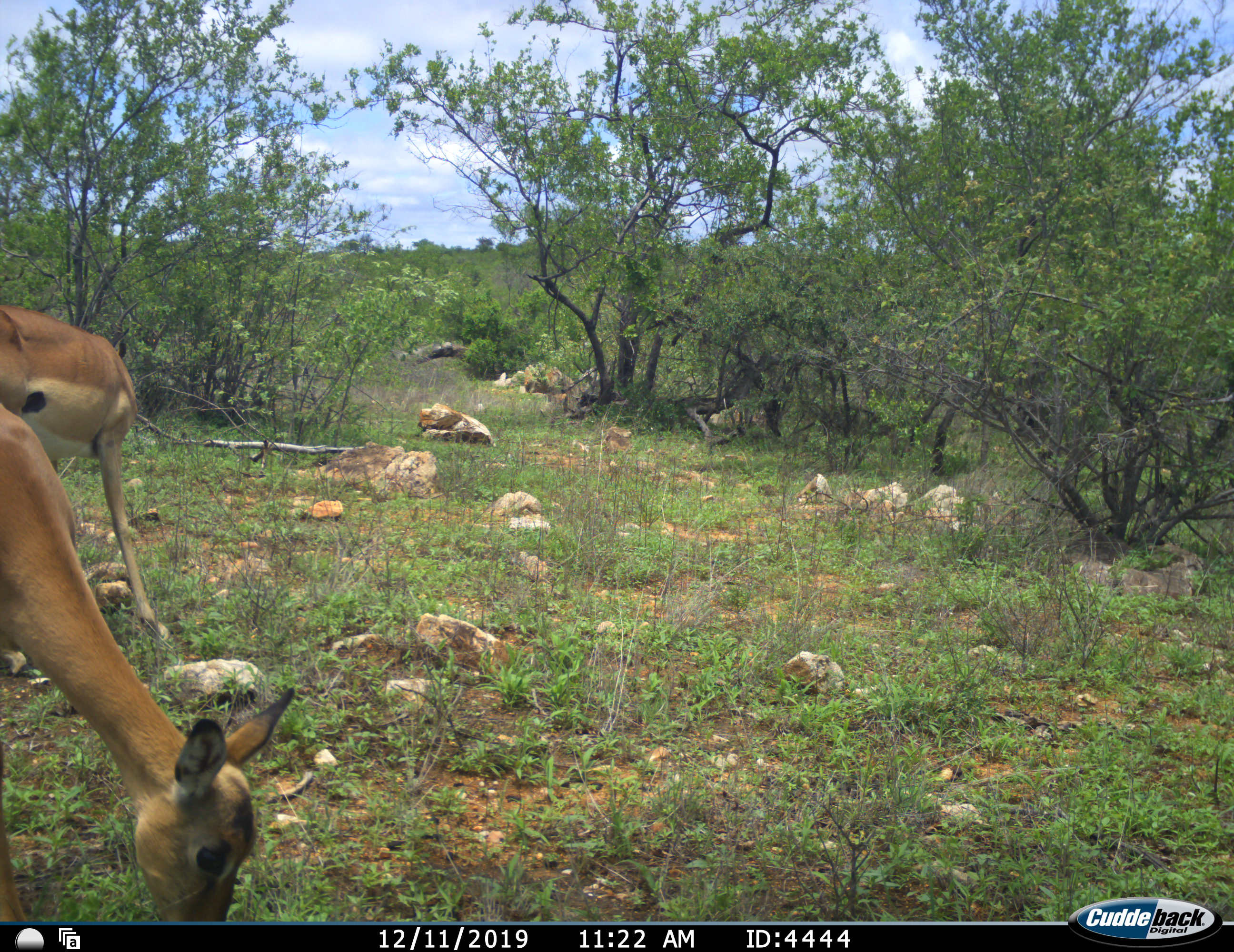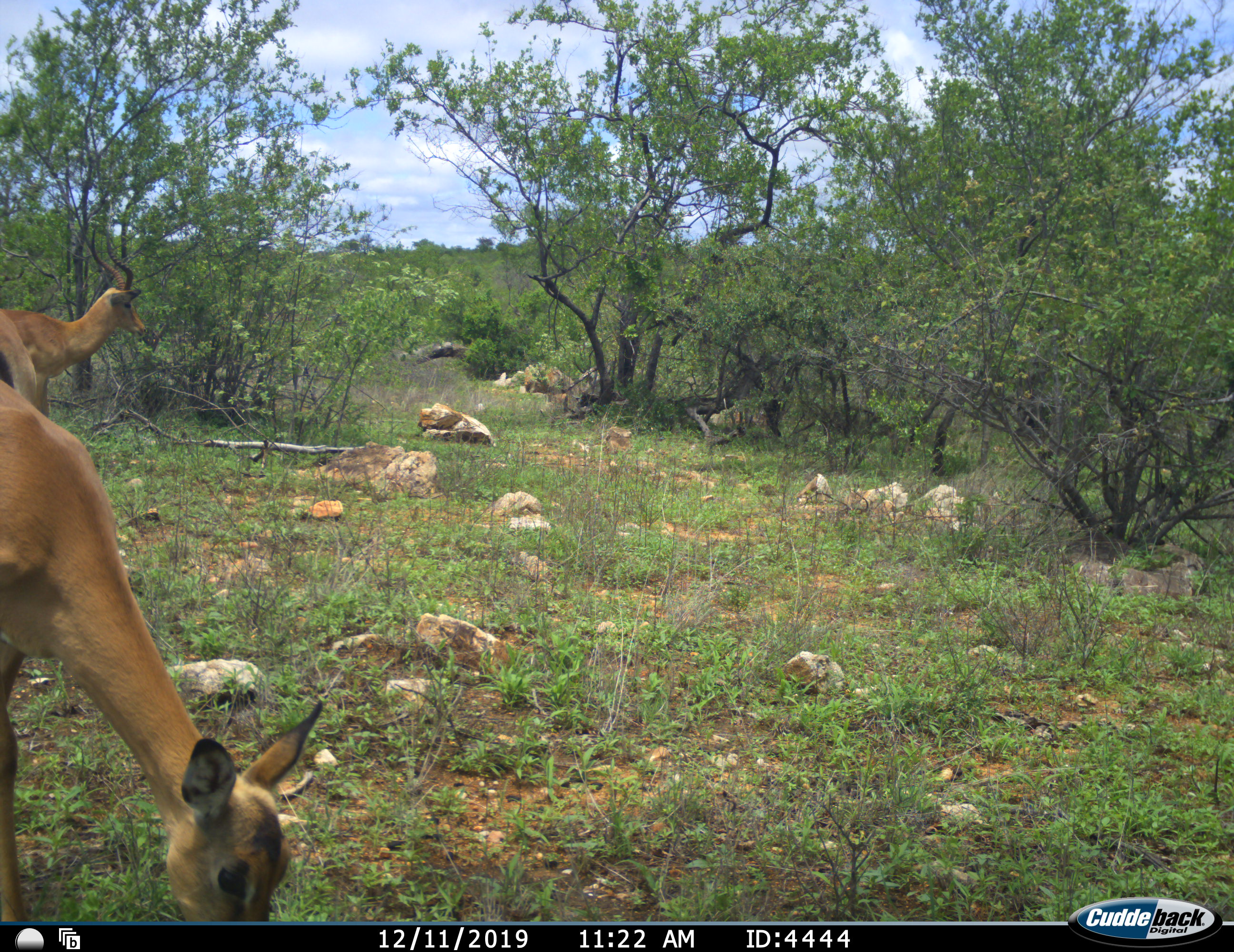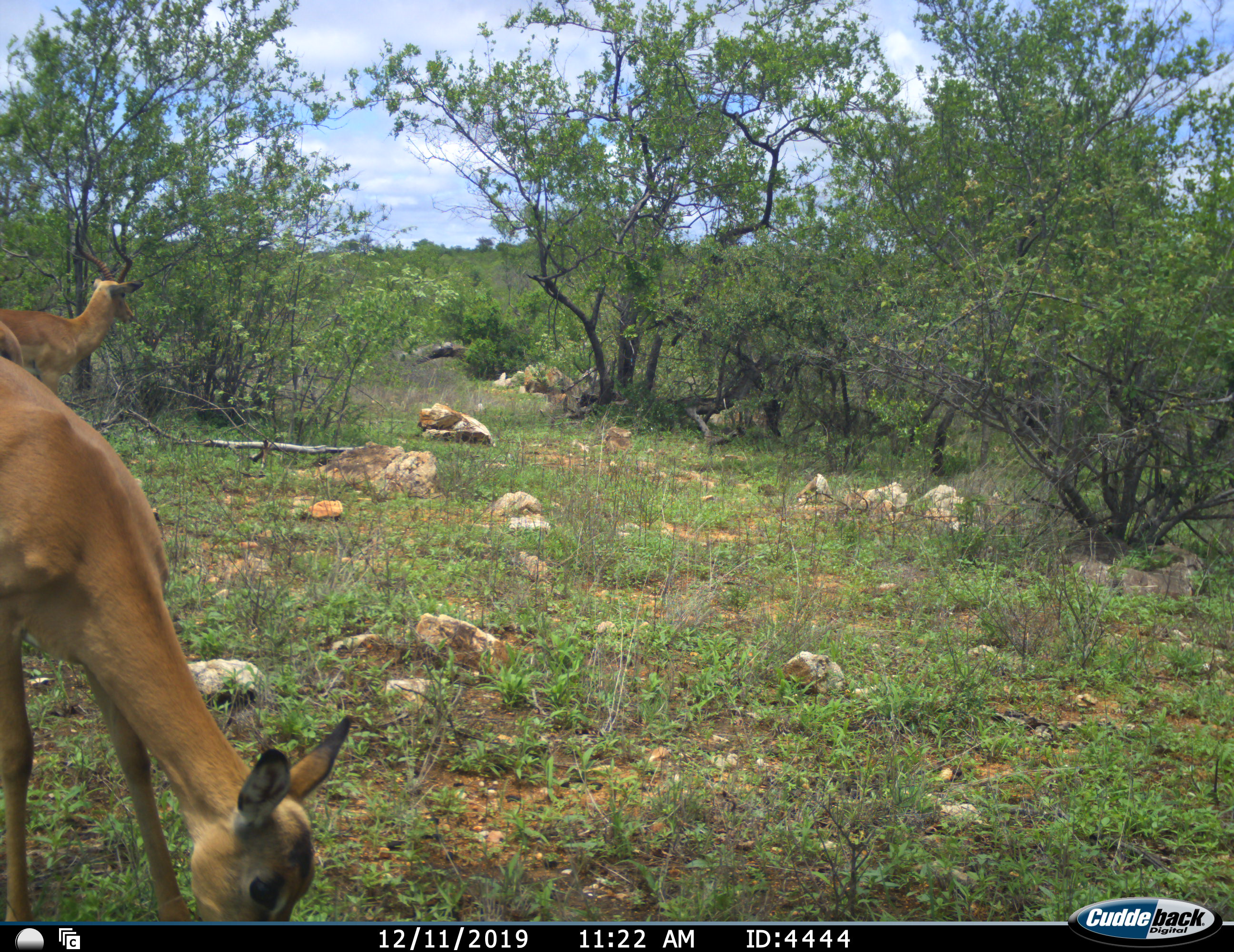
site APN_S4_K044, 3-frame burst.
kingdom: Animalia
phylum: Chordata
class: Mammalia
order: Artiodactyla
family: Bovidae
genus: Aepyceros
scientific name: Aepyceros melampus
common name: impala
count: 2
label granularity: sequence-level